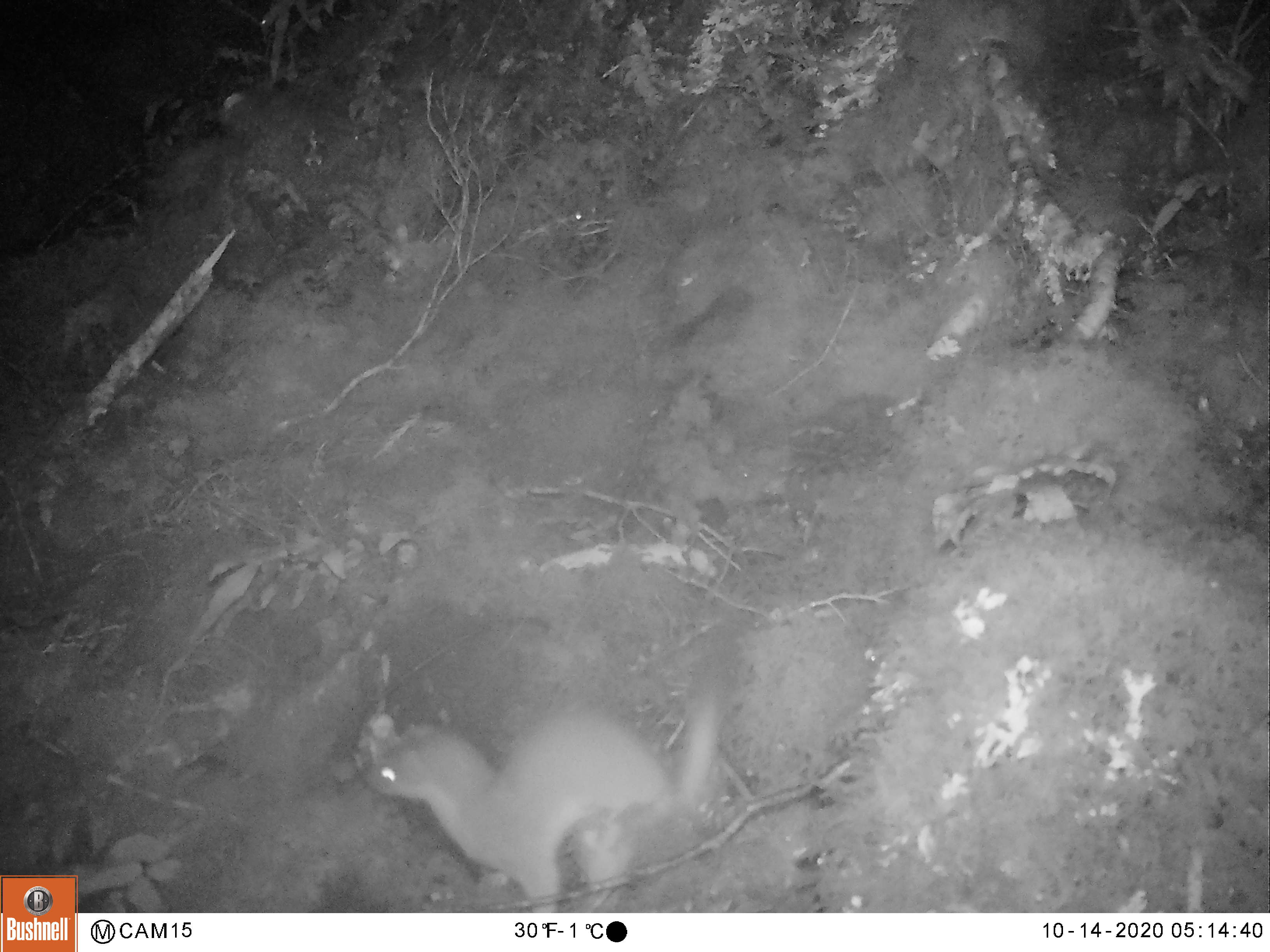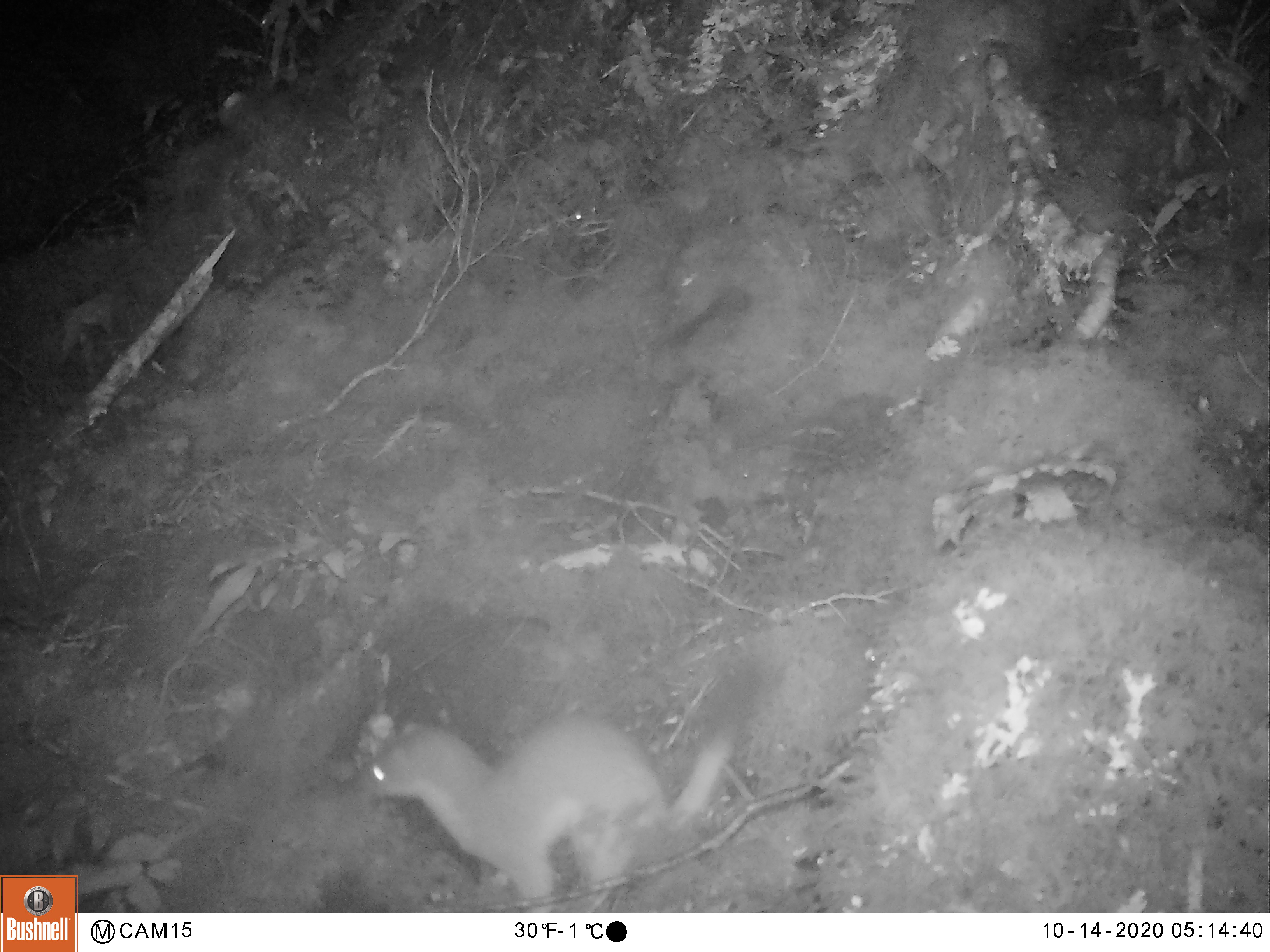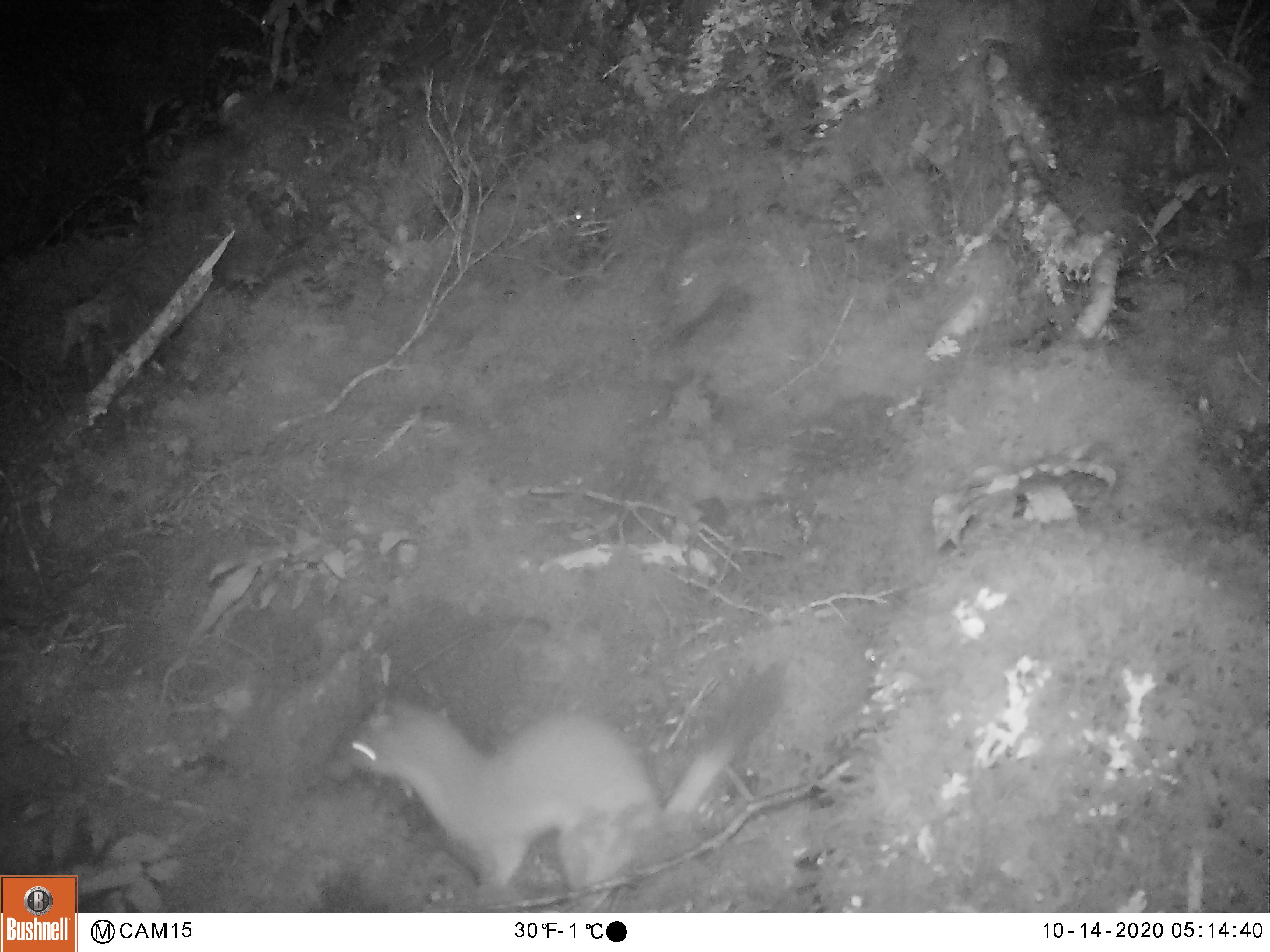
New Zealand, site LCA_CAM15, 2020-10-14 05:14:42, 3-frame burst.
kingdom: Animalia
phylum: Chordata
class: Mammalia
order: Carnivora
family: Mustelidae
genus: Mustela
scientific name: Mustela erminea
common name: stoat